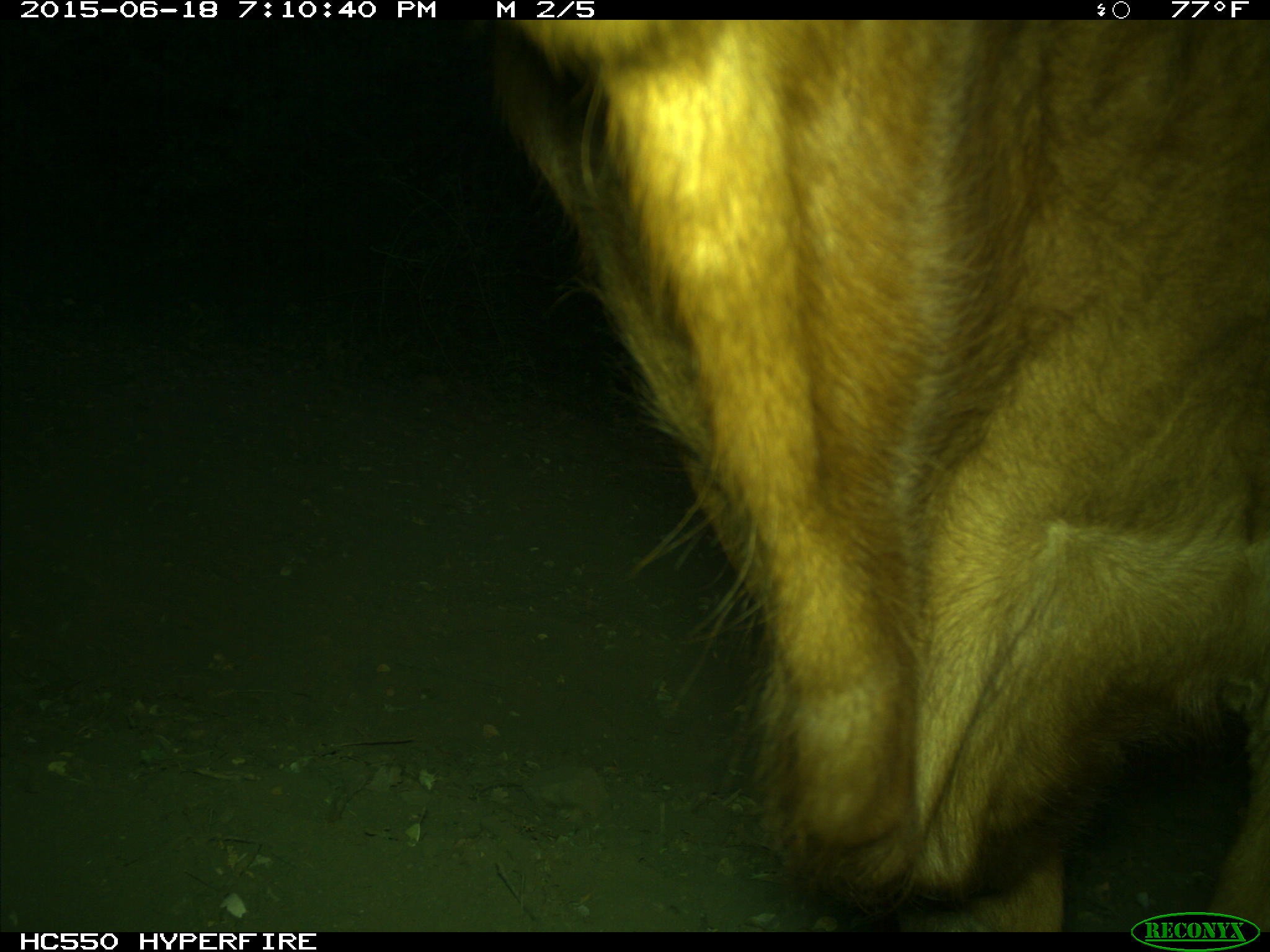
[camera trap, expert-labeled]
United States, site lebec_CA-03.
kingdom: Animalia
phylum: Chordata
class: Mammalia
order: Artiodactyla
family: Bovidae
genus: Bos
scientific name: Bos taurus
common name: domestic cow